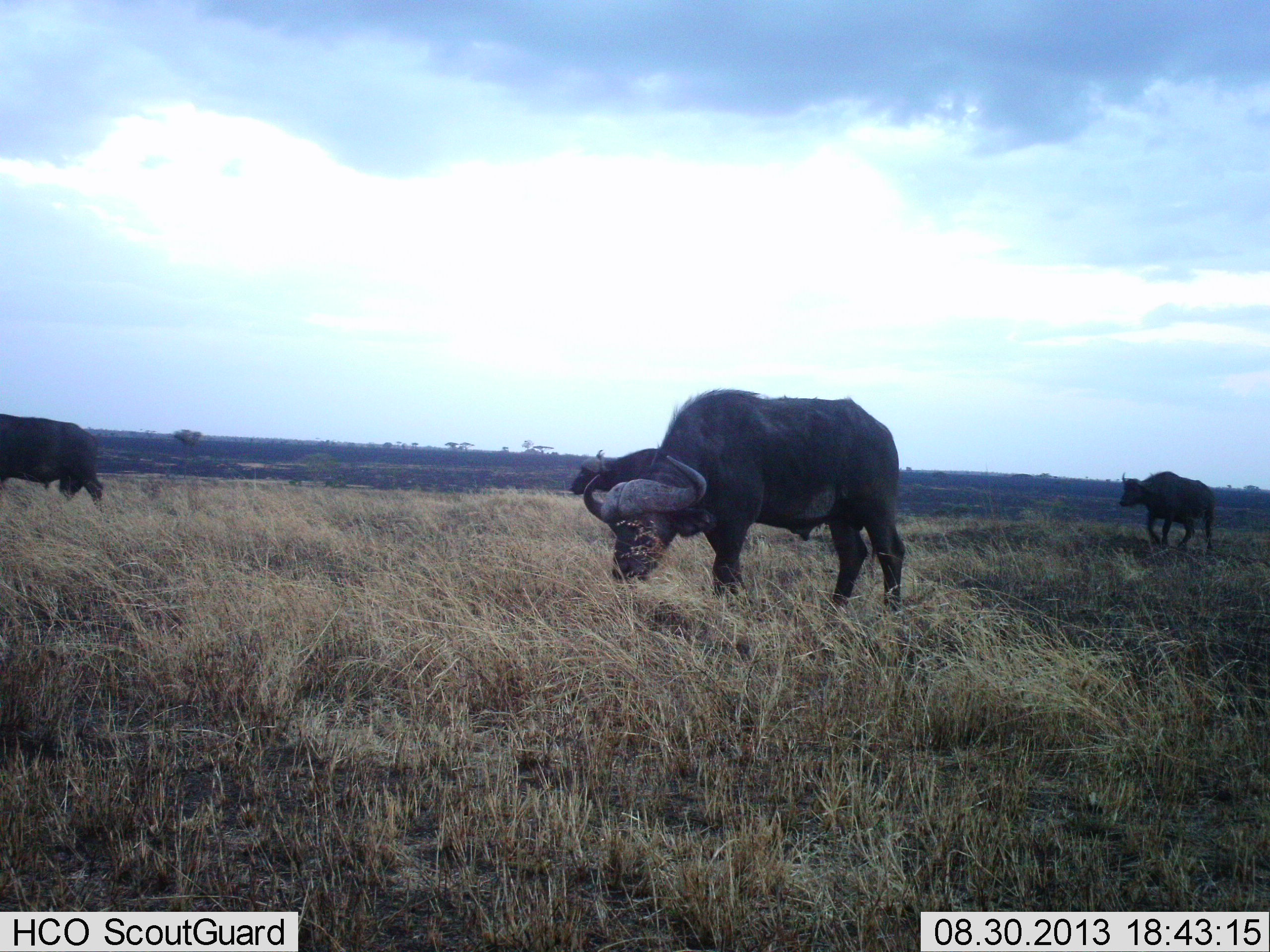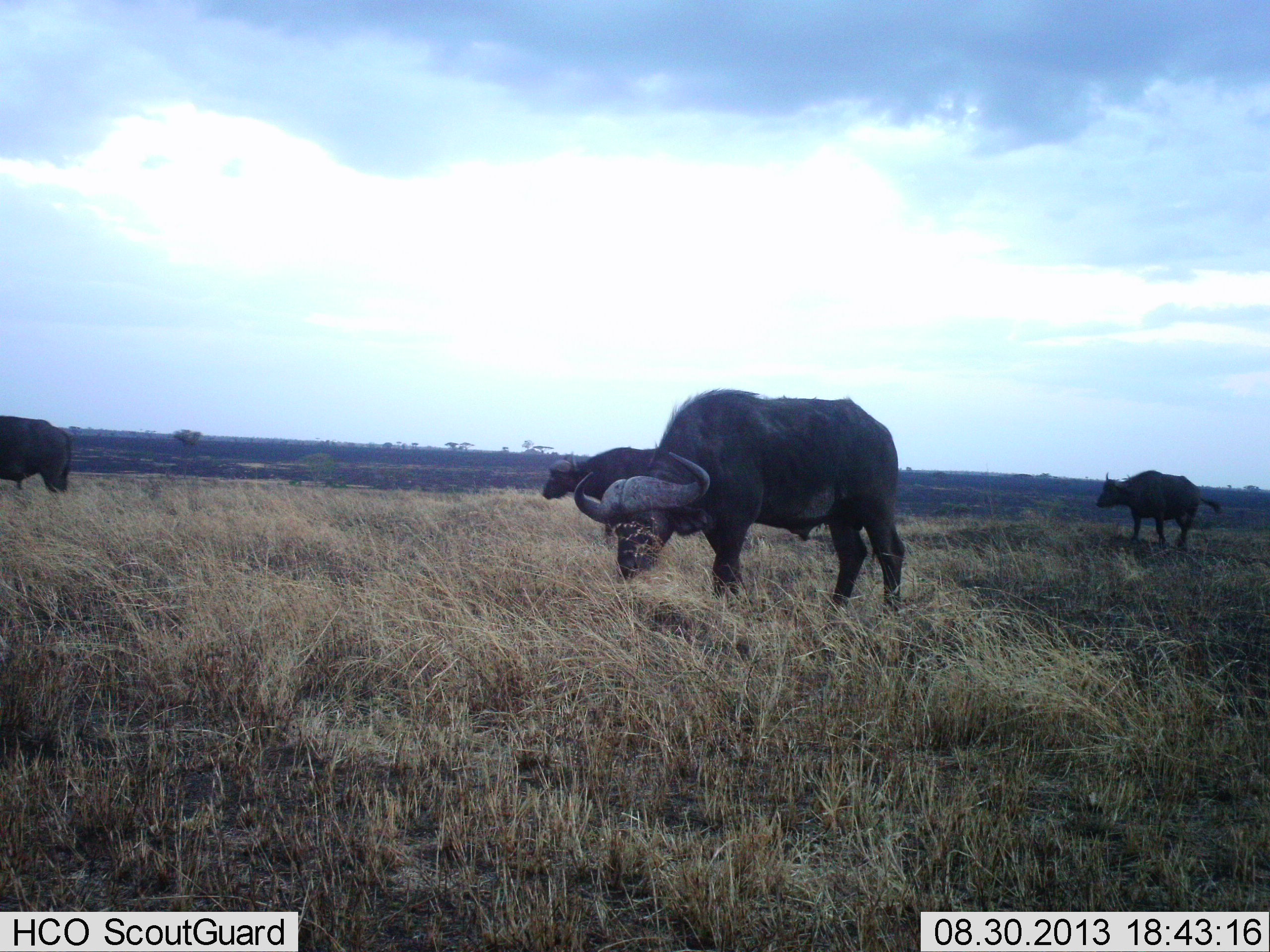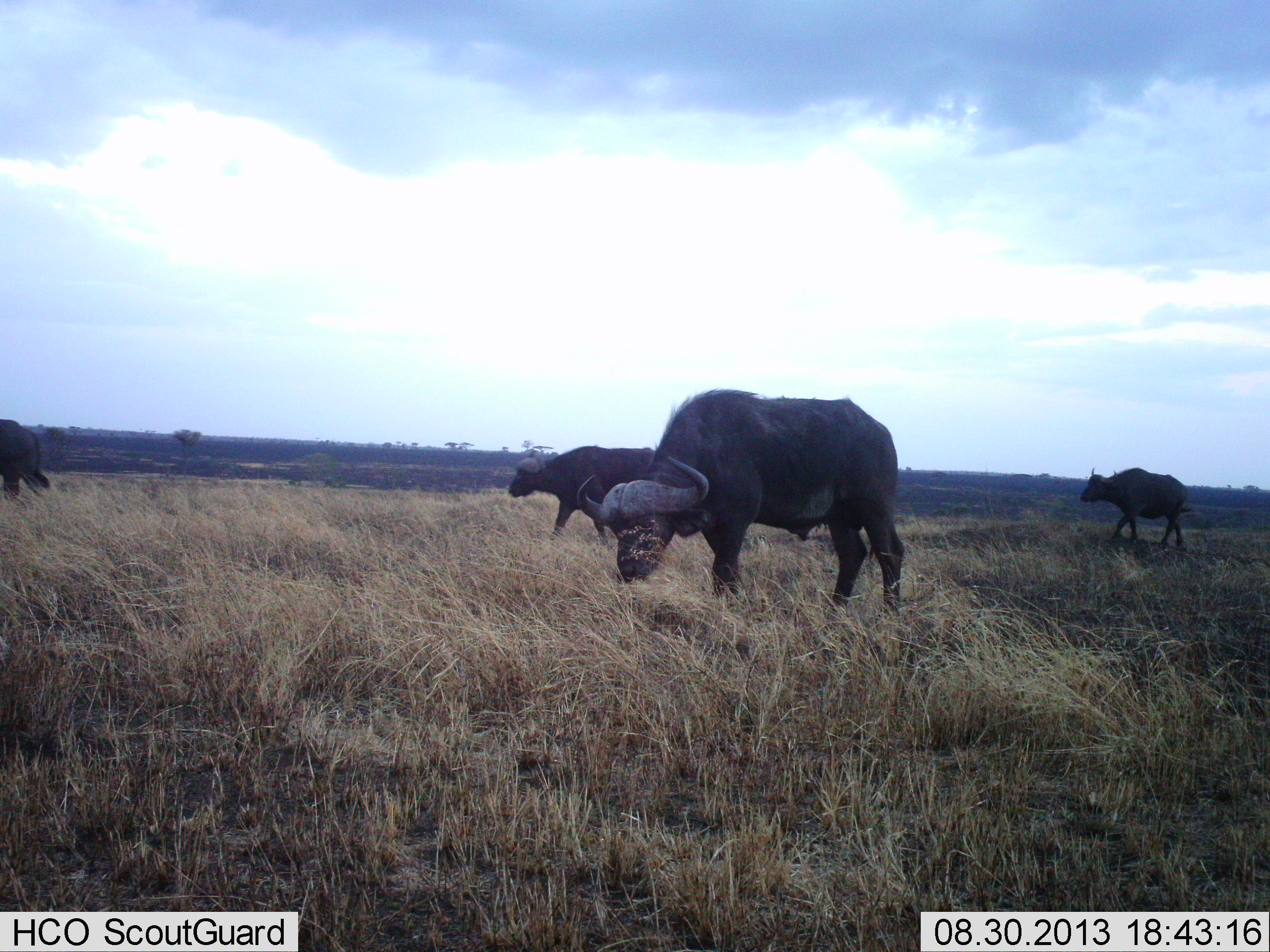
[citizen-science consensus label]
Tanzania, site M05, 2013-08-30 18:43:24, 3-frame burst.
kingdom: Animalia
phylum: Chordata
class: Mammalia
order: Artiodactyla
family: Bovidae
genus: Syncerus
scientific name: Syncerus caffer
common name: cape buffalo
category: buffalo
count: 4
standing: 10%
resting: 0%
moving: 80%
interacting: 0%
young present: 0%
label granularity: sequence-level